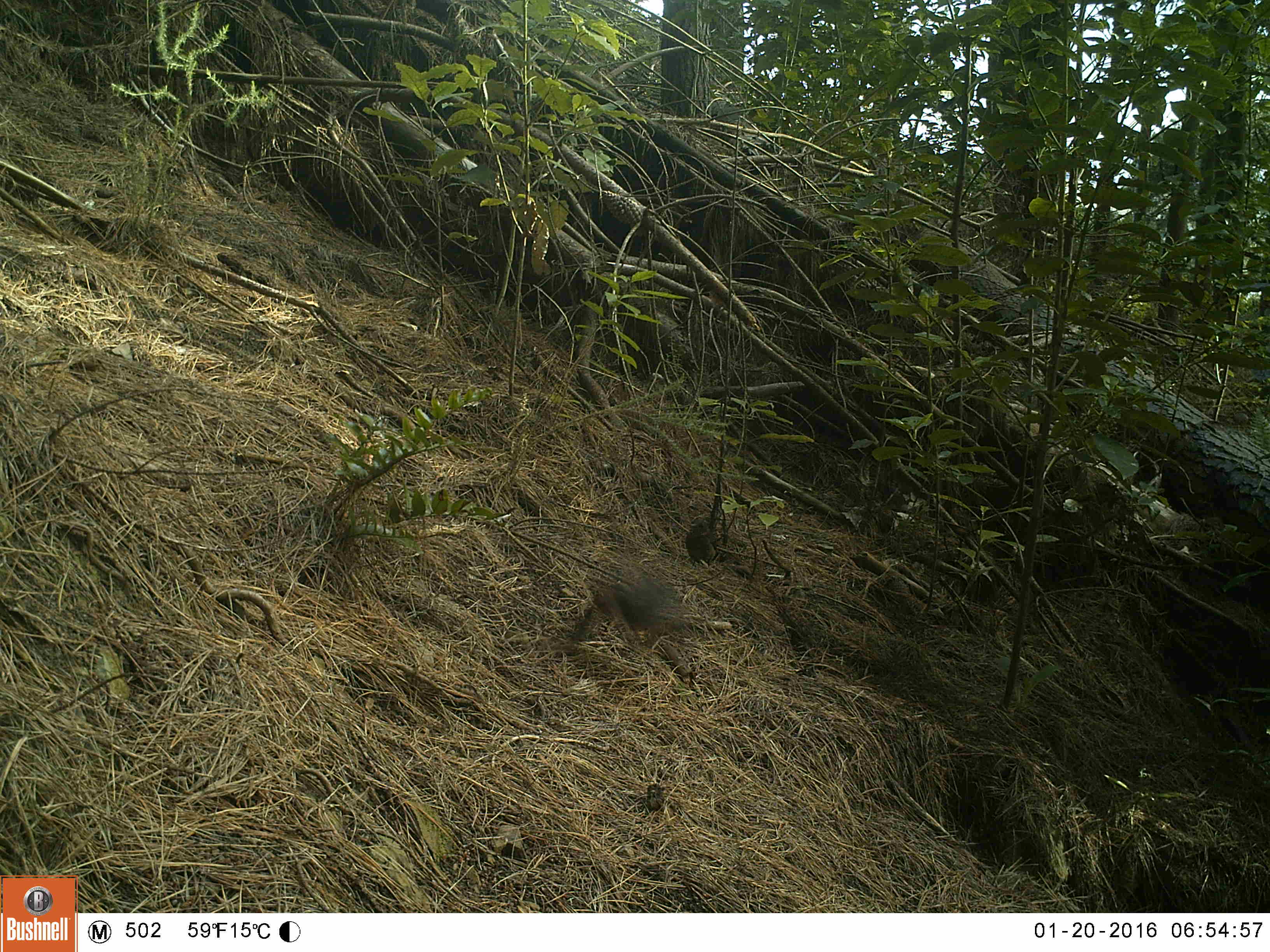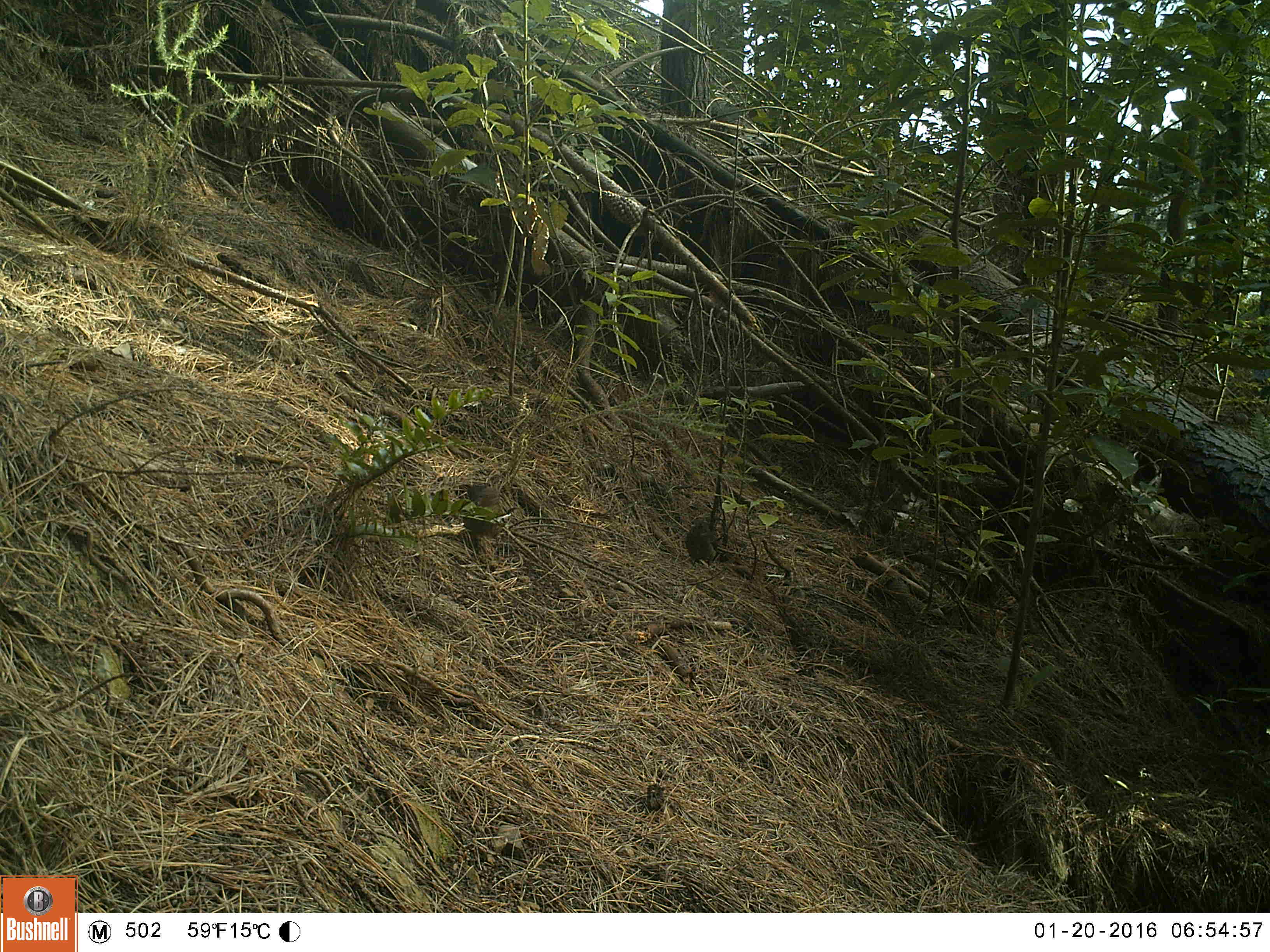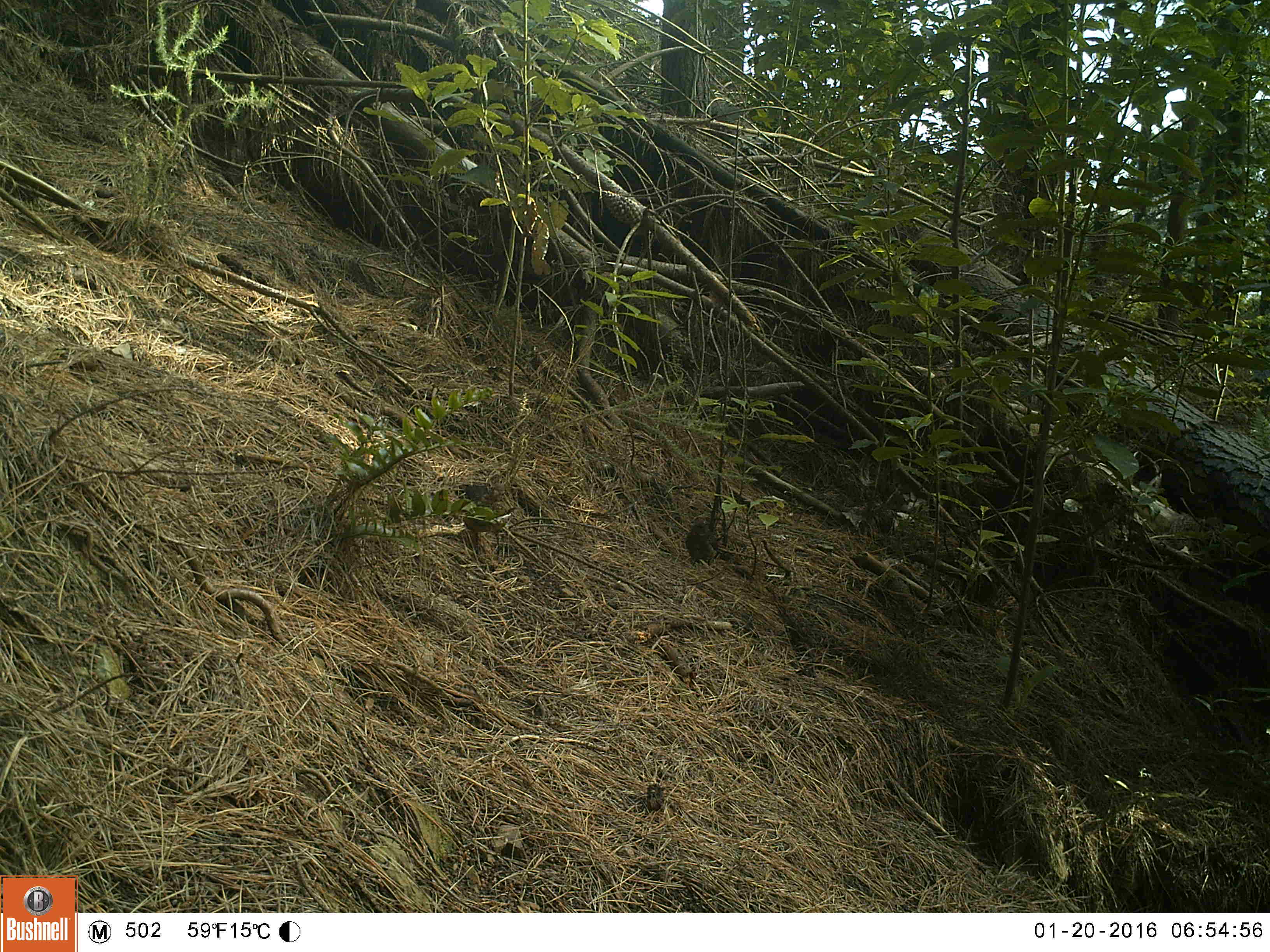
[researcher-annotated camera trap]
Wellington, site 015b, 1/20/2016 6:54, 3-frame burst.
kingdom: Animalia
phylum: Chordata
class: Aves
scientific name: Aves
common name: bird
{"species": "bird (Aves)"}